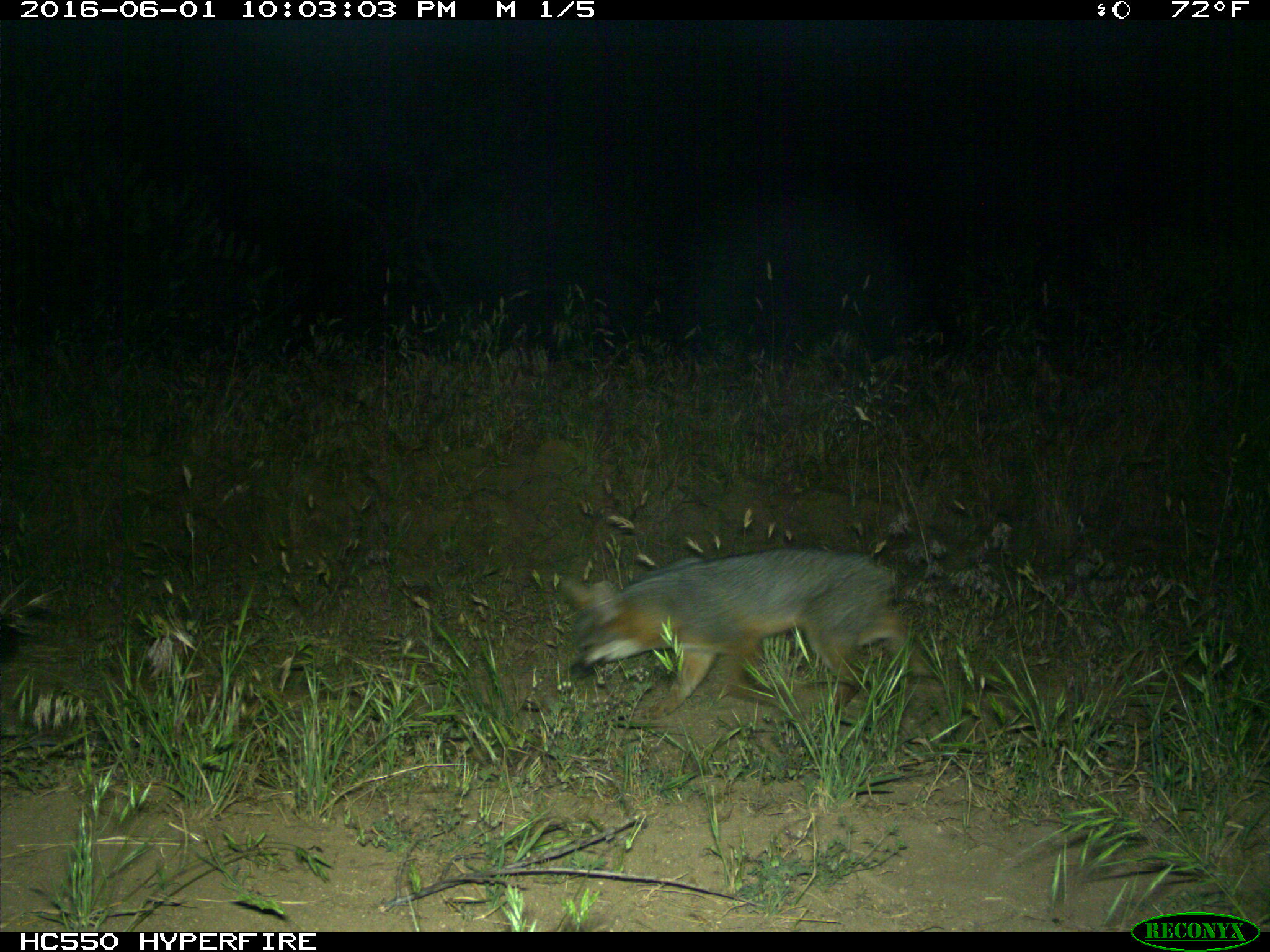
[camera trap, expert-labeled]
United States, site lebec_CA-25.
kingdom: Animalia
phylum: Chordata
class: Mammalia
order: Carnivora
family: Canidae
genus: Urocyon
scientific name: Urocyon cinereoargenteus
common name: gray fox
Urocyon cinereoargenteus (gray fox).